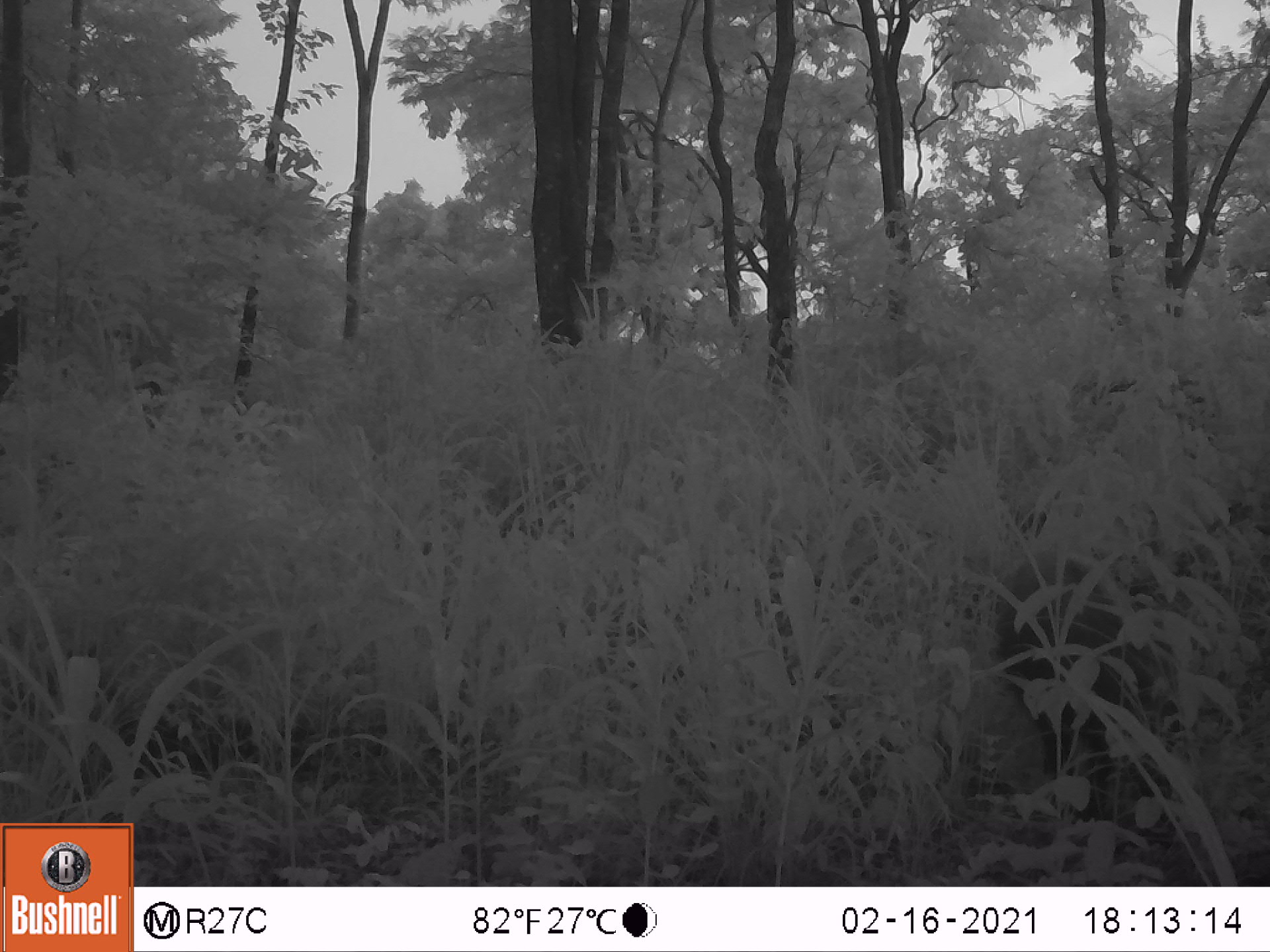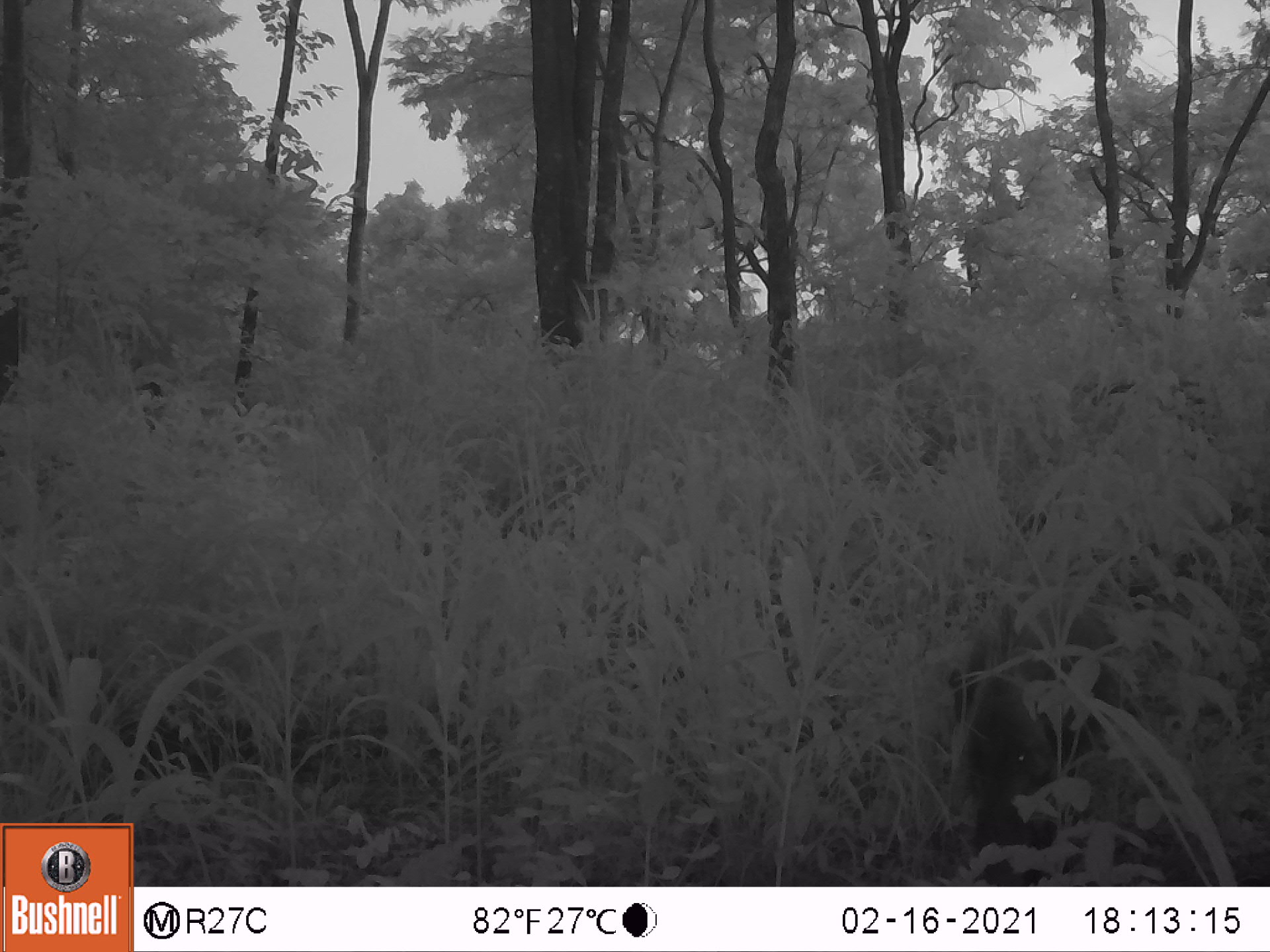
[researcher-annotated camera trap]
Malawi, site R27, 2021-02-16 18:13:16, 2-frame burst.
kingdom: Animalia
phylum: Chordata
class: Mammalia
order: Artiodactyla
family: Suidae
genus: Potamochoerus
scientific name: Potamochoerus larvatus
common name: bushpig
Bushpig (Potamochoerus larvatus), count 1.